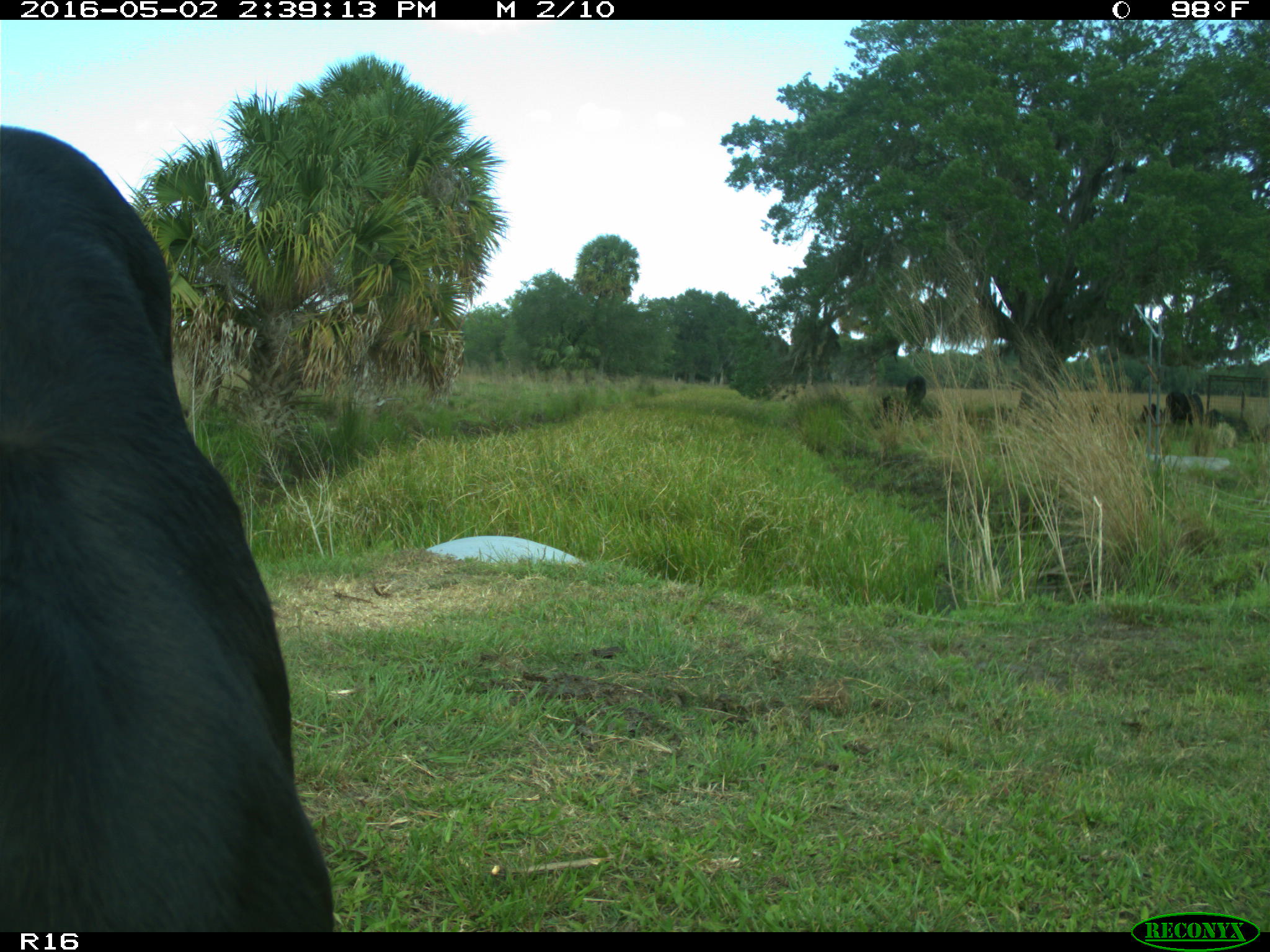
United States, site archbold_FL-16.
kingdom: Animalia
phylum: Chordata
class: Mammalia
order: Artiodactyla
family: Bovidae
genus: Bos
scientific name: Bos taurus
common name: domestic cow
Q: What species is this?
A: Bos taurus (domestic cow).